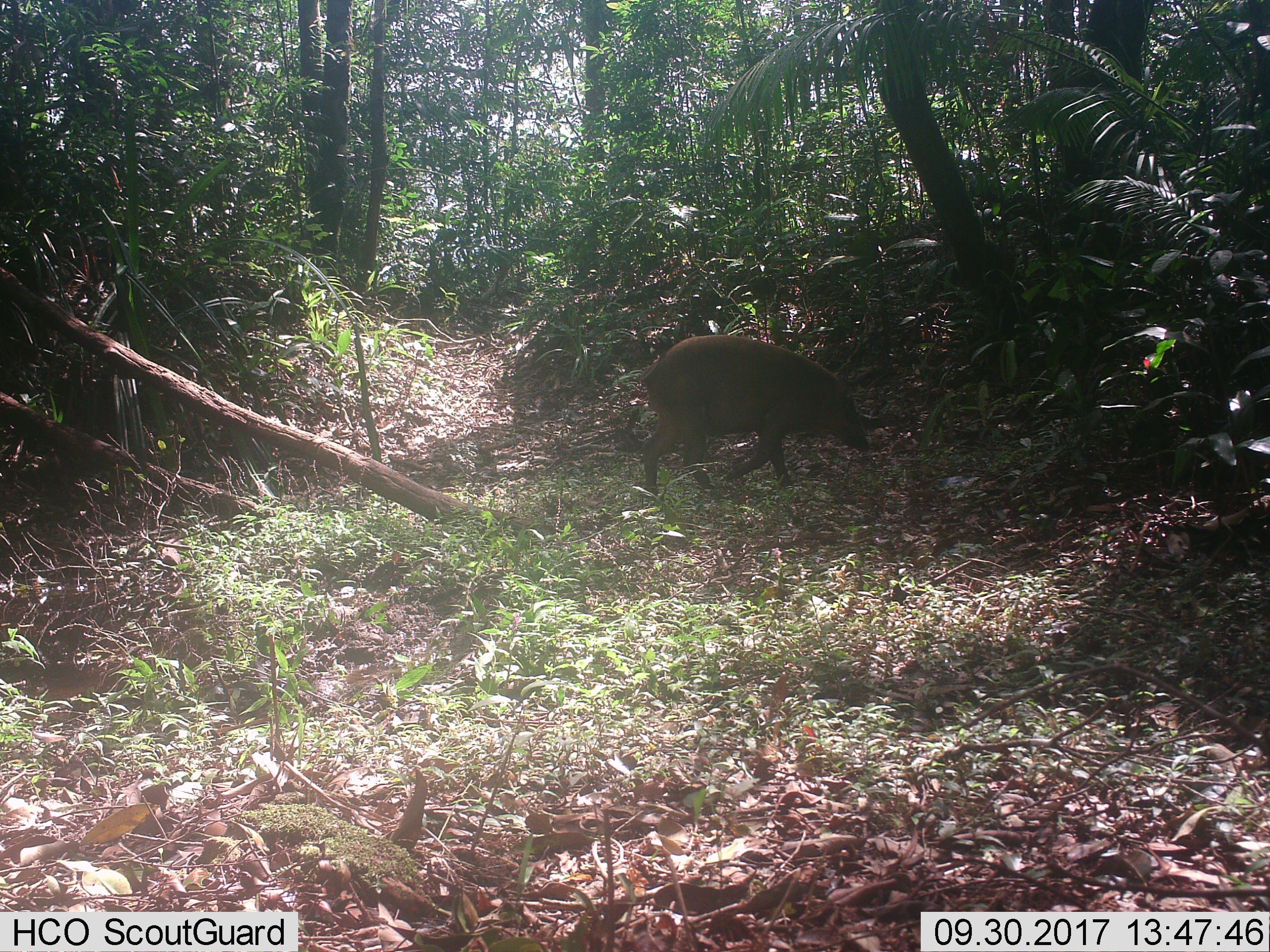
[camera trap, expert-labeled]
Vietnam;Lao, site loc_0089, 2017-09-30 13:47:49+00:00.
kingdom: Animalia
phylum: Chordata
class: Mammalia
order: Artiodactyla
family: Suidae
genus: Sus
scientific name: Sus scrofa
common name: eurasian wild pig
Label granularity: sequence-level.